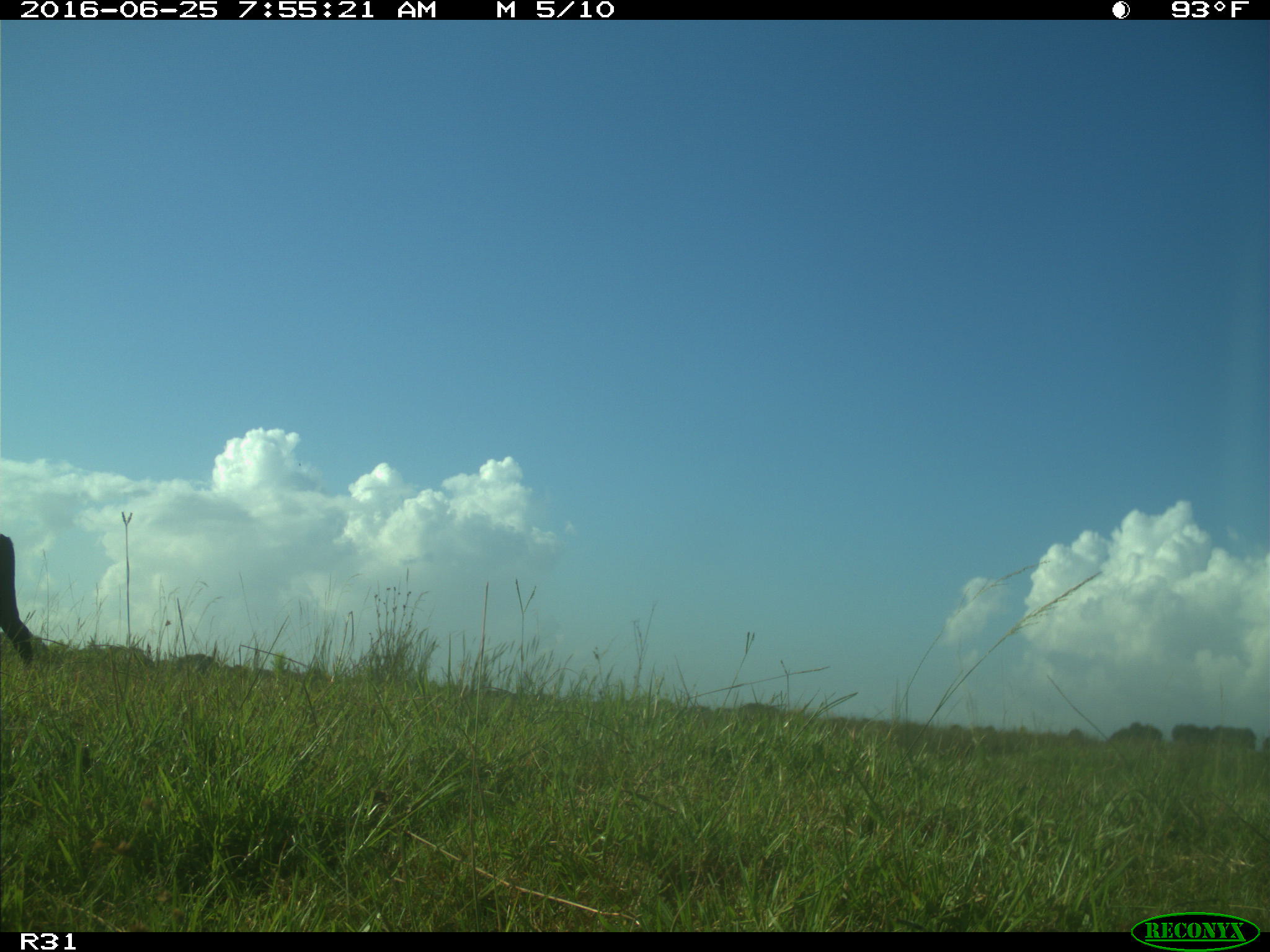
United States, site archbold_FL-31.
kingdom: Animalia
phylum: Chordata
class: Mammalia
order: Artiodactyla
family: Bovidae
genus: Bos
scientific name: Bos taurus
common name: domestic cow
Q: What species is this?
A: Bos taurus (domestic cow).